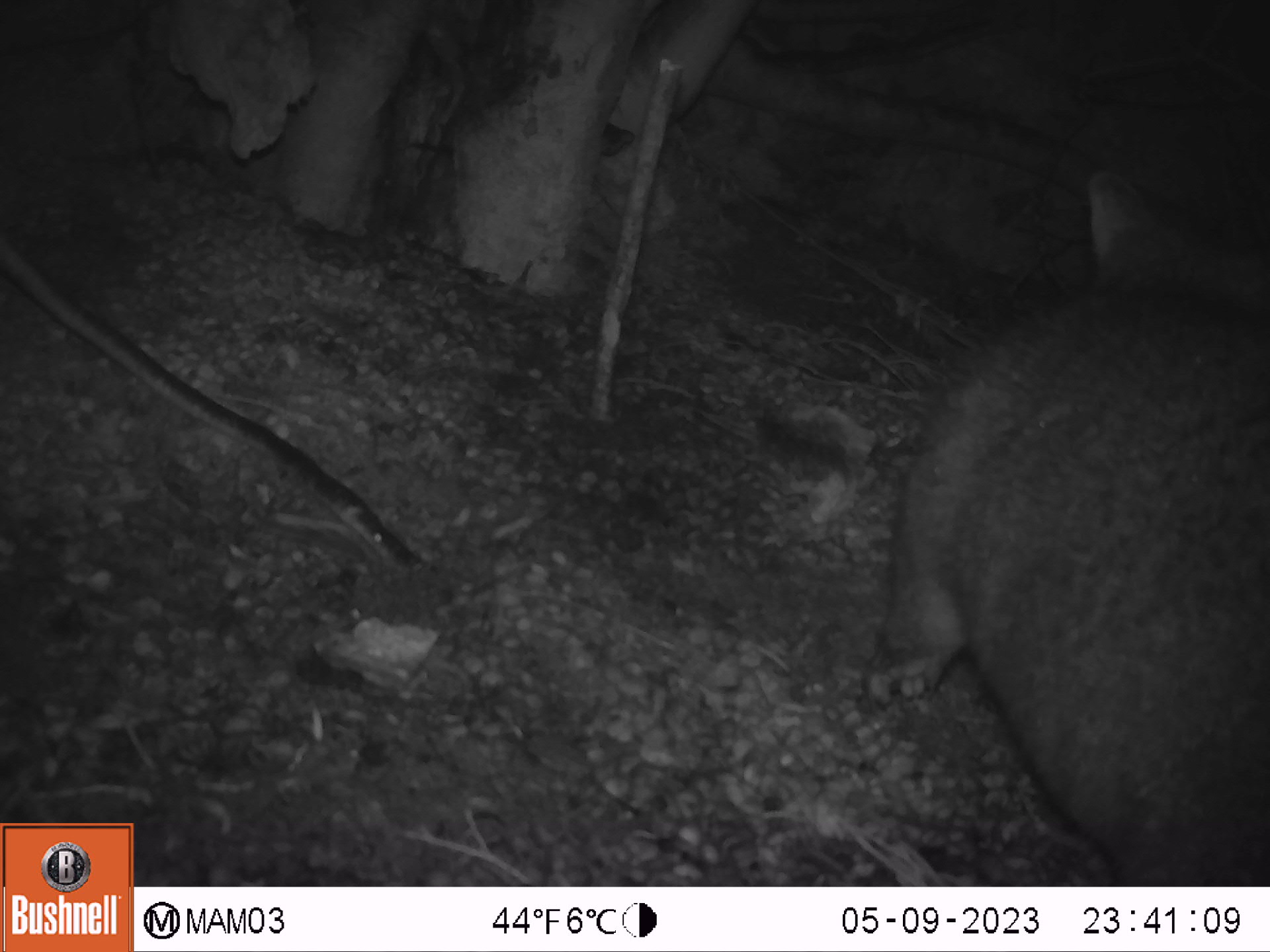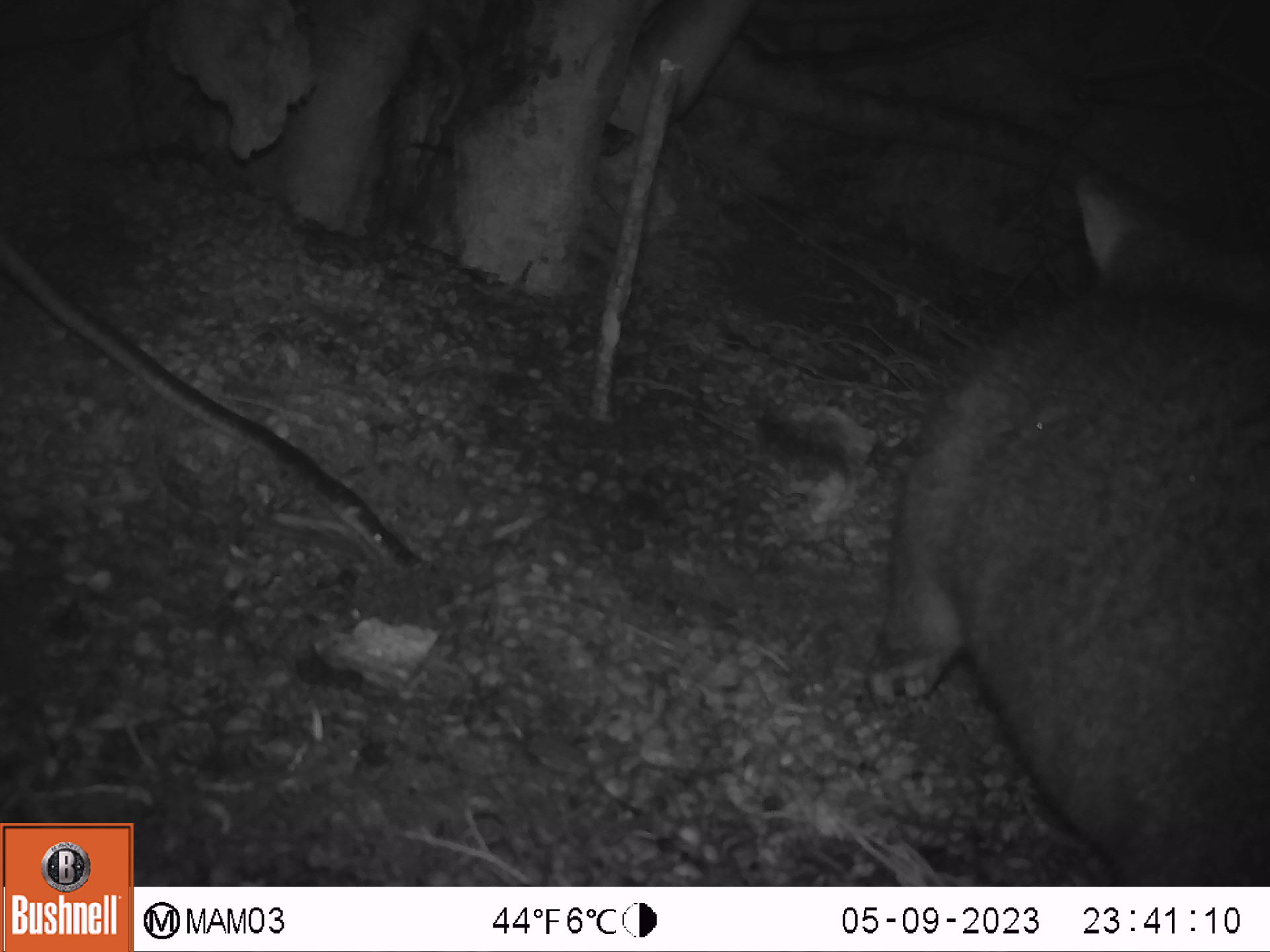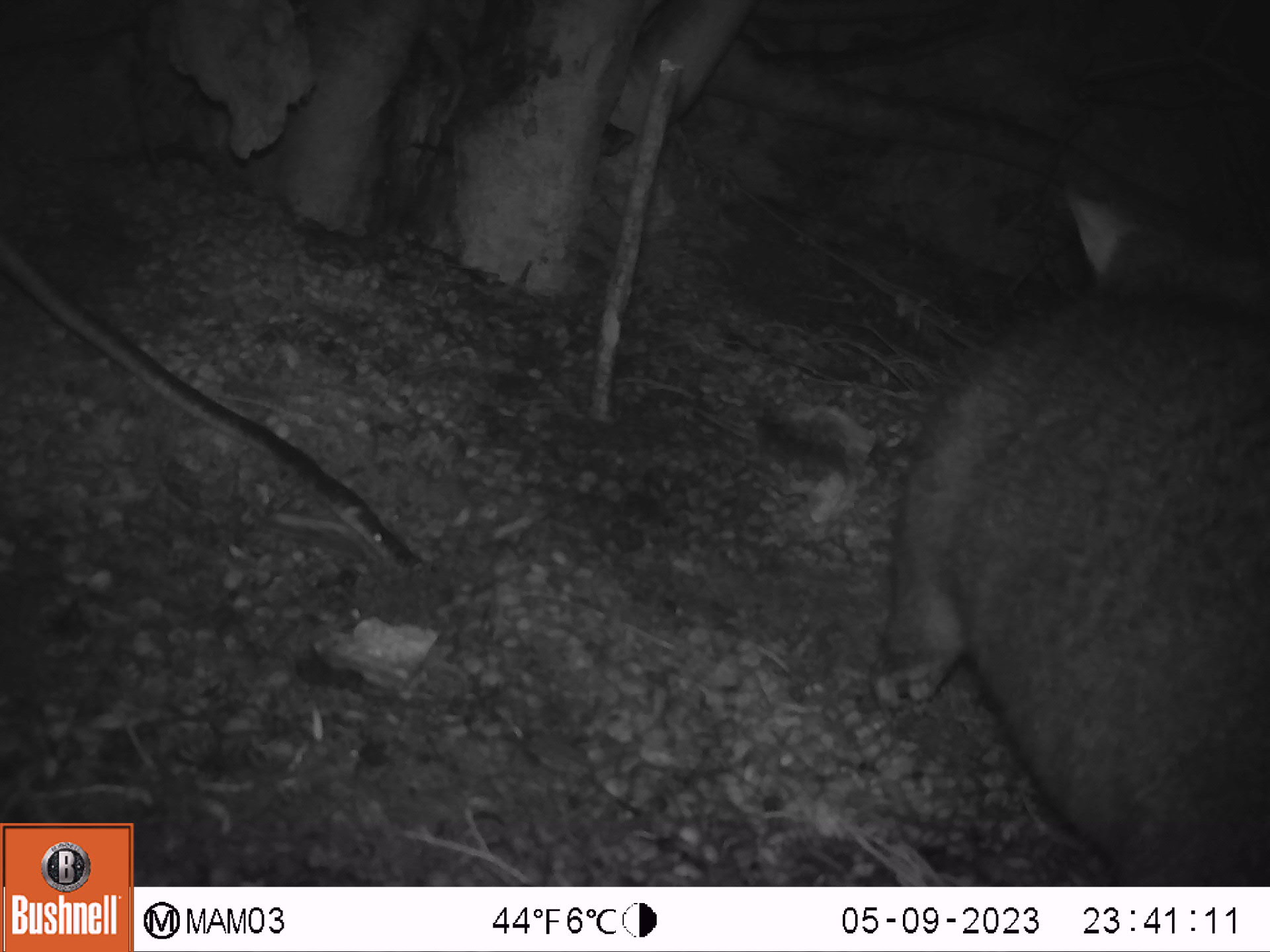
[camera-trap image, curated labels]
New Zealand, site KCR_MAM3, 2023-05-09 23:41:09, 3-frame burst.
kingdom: Animalia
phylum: Chordata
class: Mammalia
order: Diprotodontia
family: Phalangeridae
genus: Trichosurus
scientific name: Trichosurus vulpecula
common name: common brushtail possum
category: possum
Possum (common brushtail possum) (Trichosurus vulpecula).